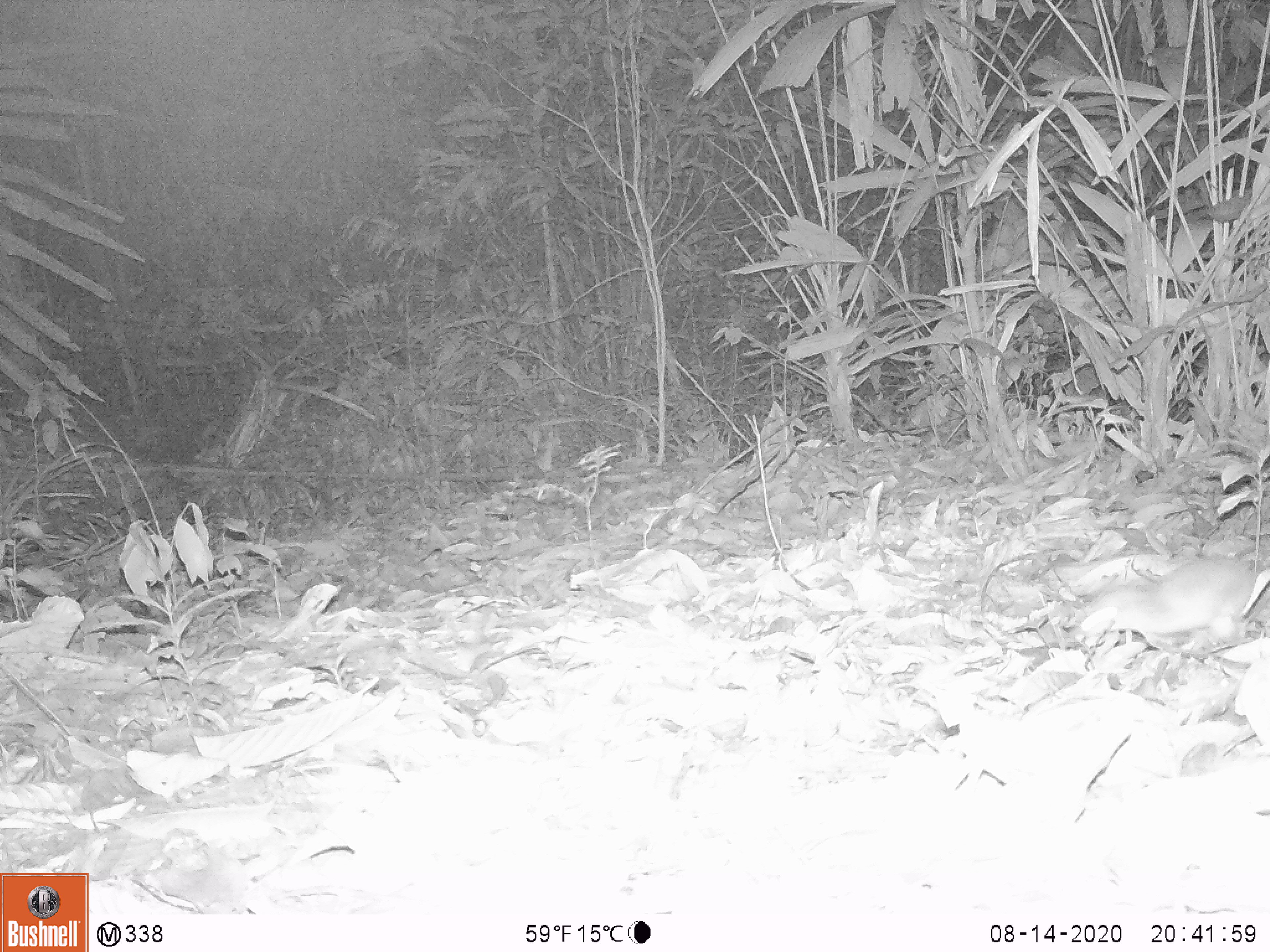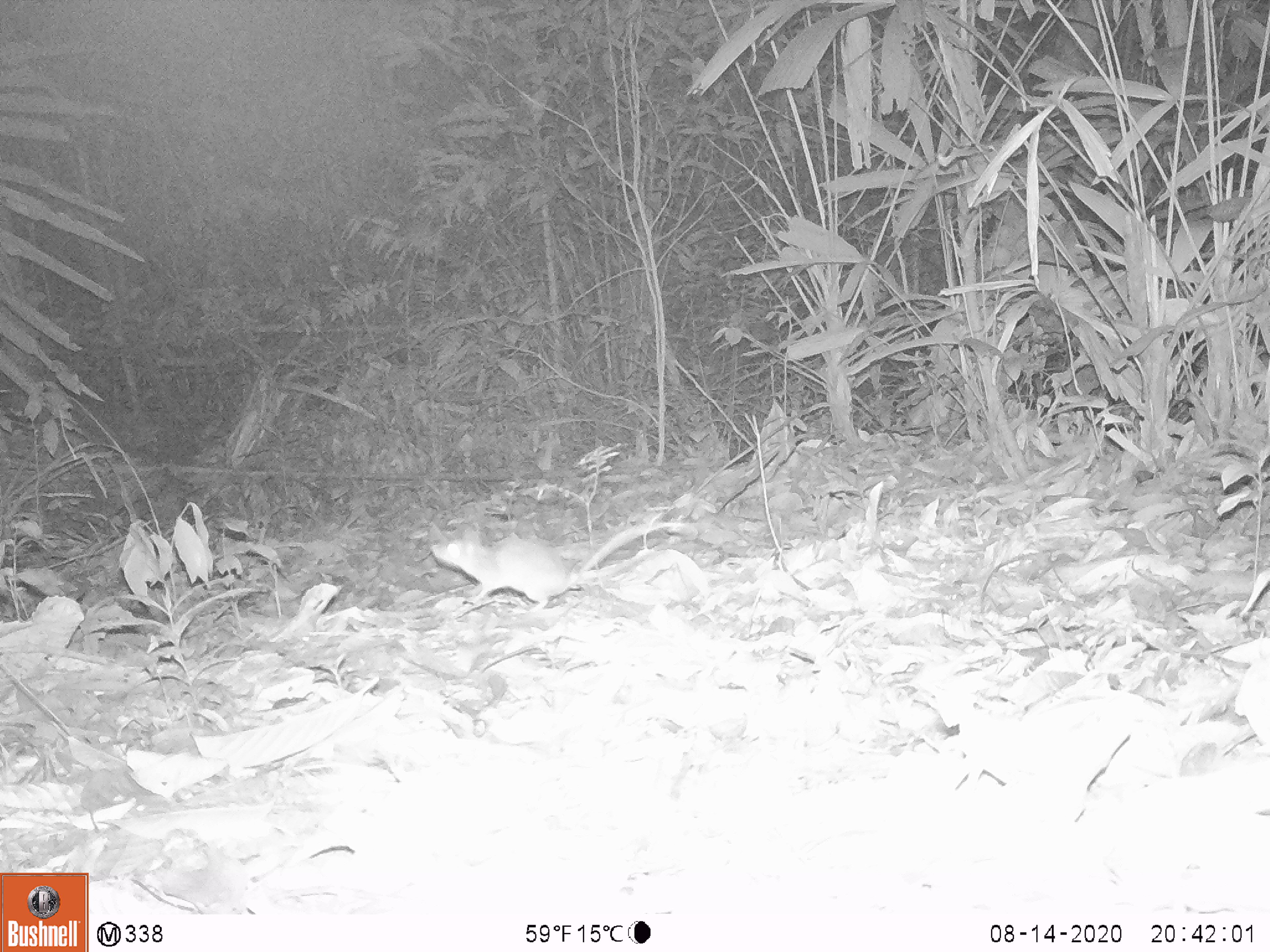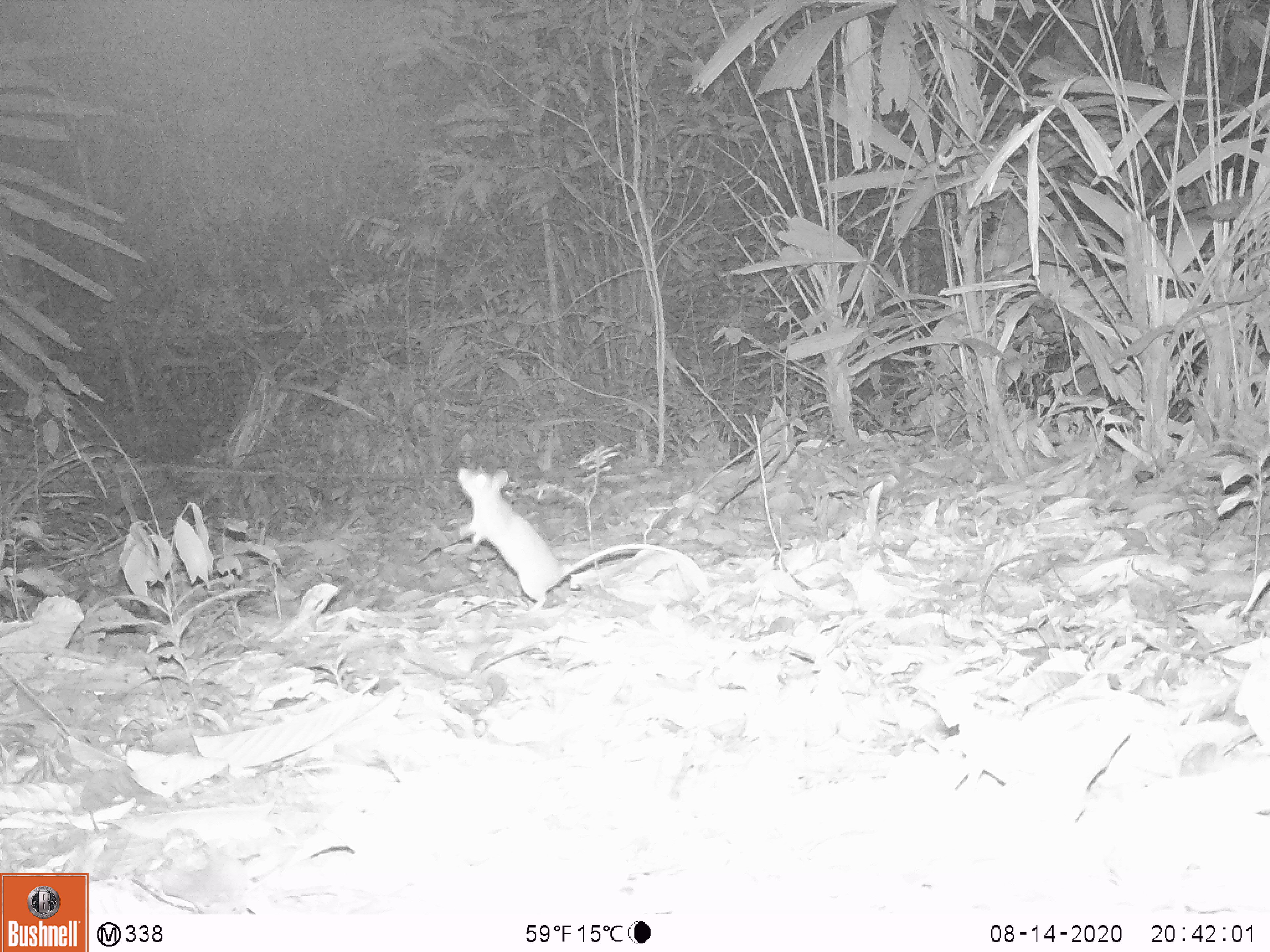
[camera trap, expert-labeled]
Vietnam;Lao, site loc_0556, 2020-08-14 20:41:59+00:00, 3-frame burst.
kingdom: Animalia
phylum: Chordata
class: Mammalia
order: Rodentia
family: Muridae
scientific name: Muridae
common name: old-world mice and rats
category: unidentified murid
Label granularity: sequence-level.